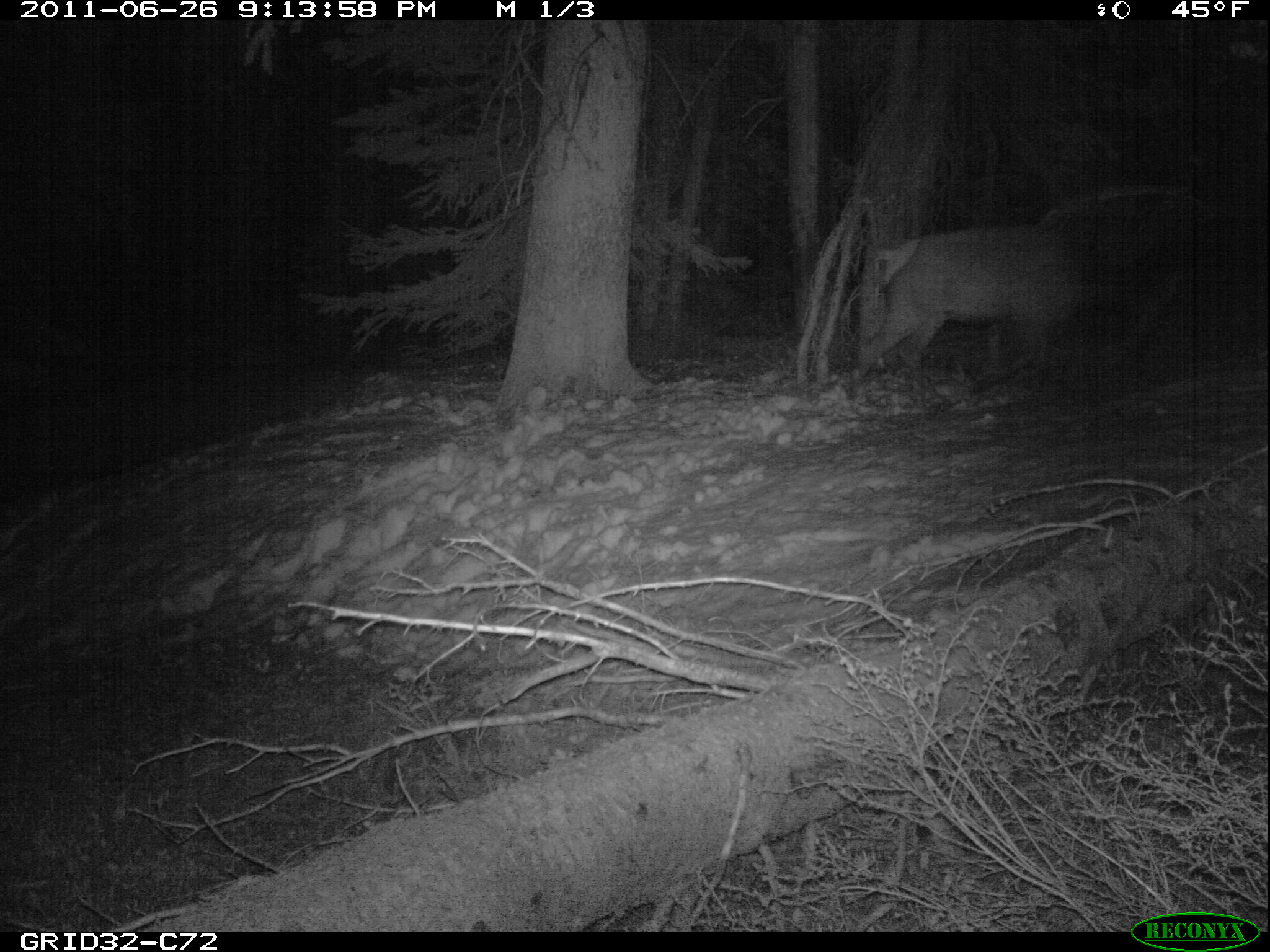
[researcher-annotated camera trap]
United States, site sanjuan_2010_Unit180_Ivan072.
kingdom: Animalia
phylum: Chordata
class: Mammalia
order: Artiodactyla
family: Cervidae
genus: Cervus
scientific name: Cervus elaphus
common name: red deer